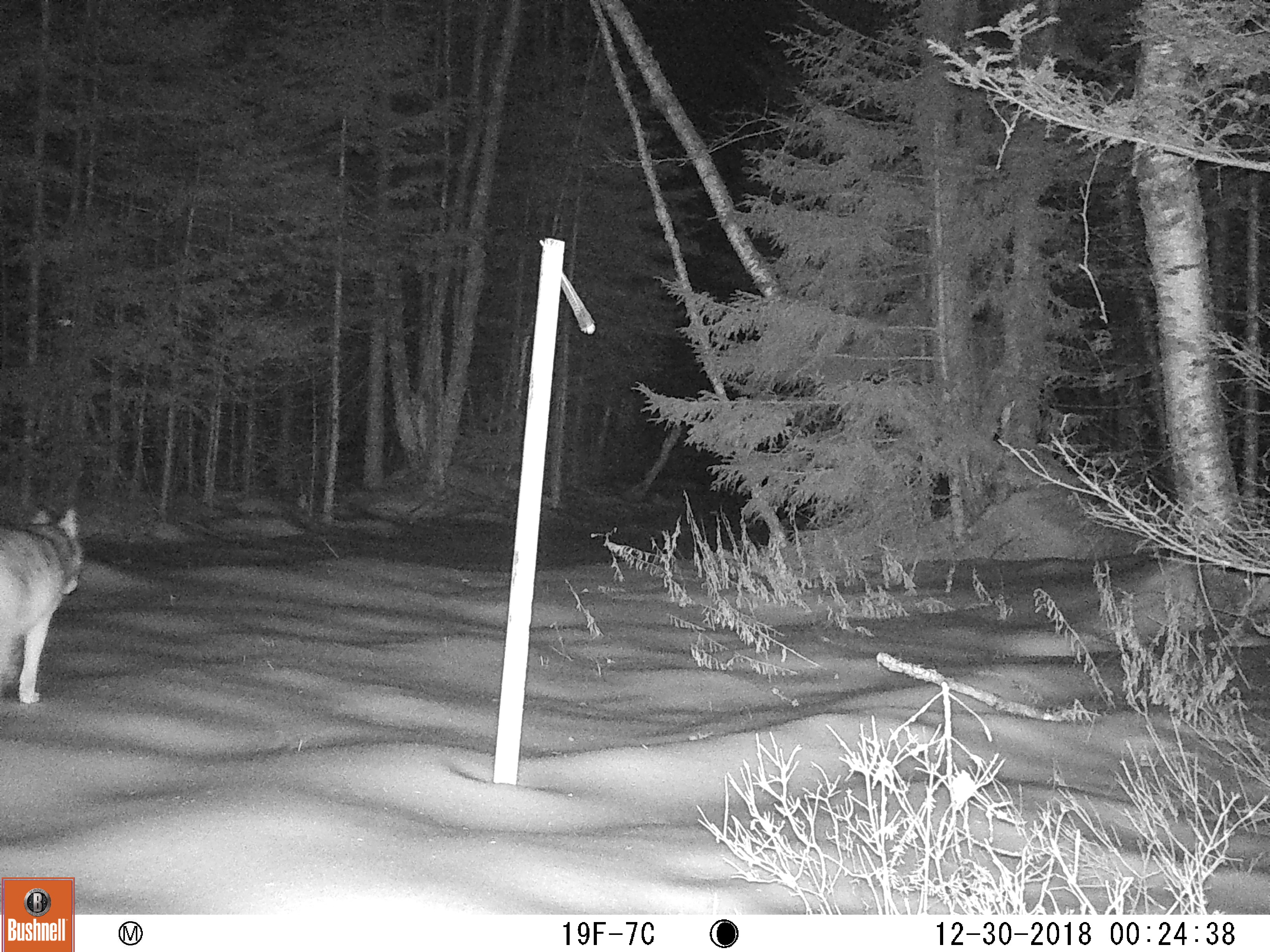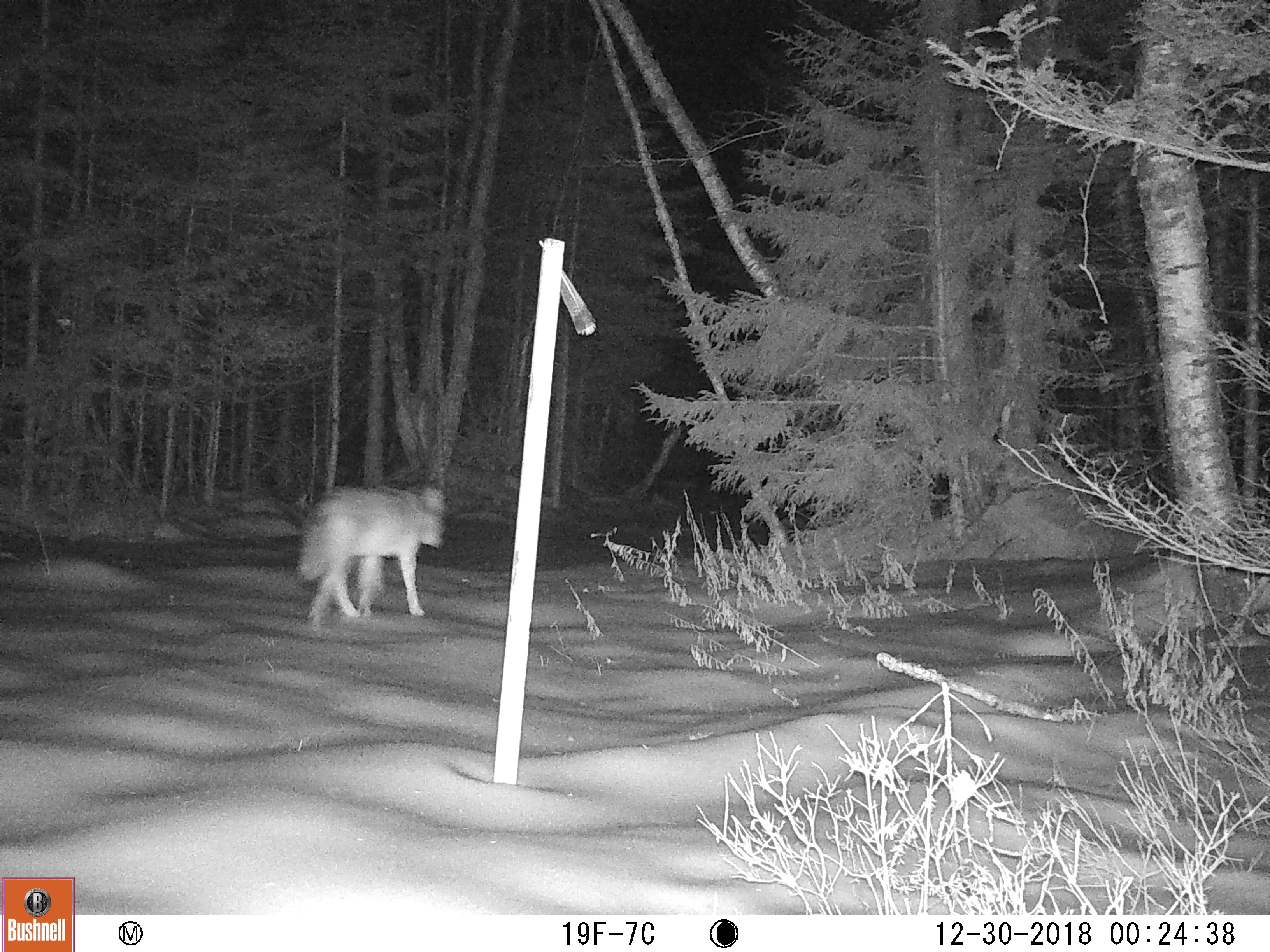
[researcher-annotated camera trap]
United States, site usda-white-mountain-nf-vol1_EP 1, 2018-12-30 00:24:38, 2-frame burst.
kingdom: Animalia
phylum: Chordata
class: Mammalia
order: Carnivora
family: Canidae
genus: Canis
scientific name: Canis latrans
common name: coyote